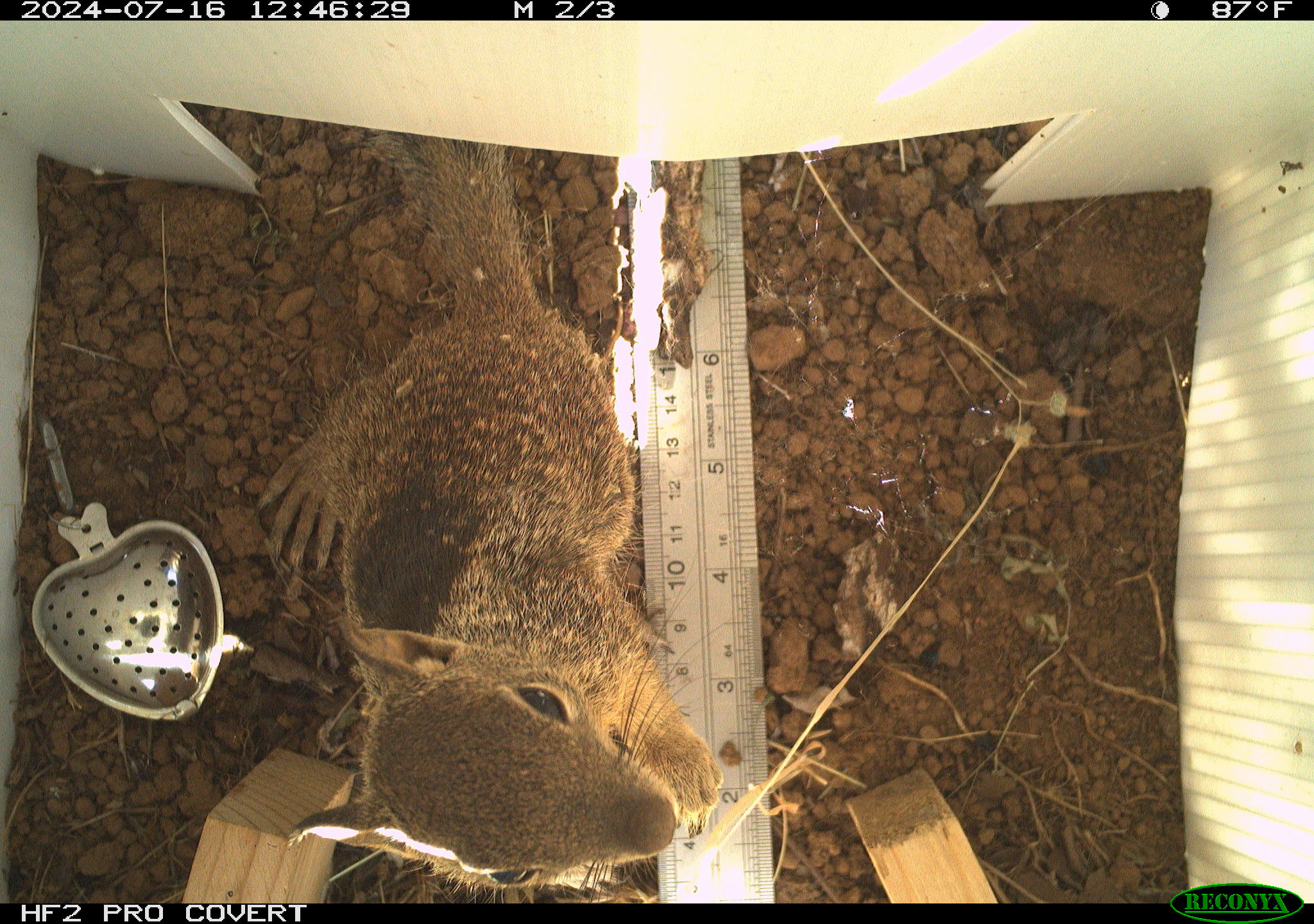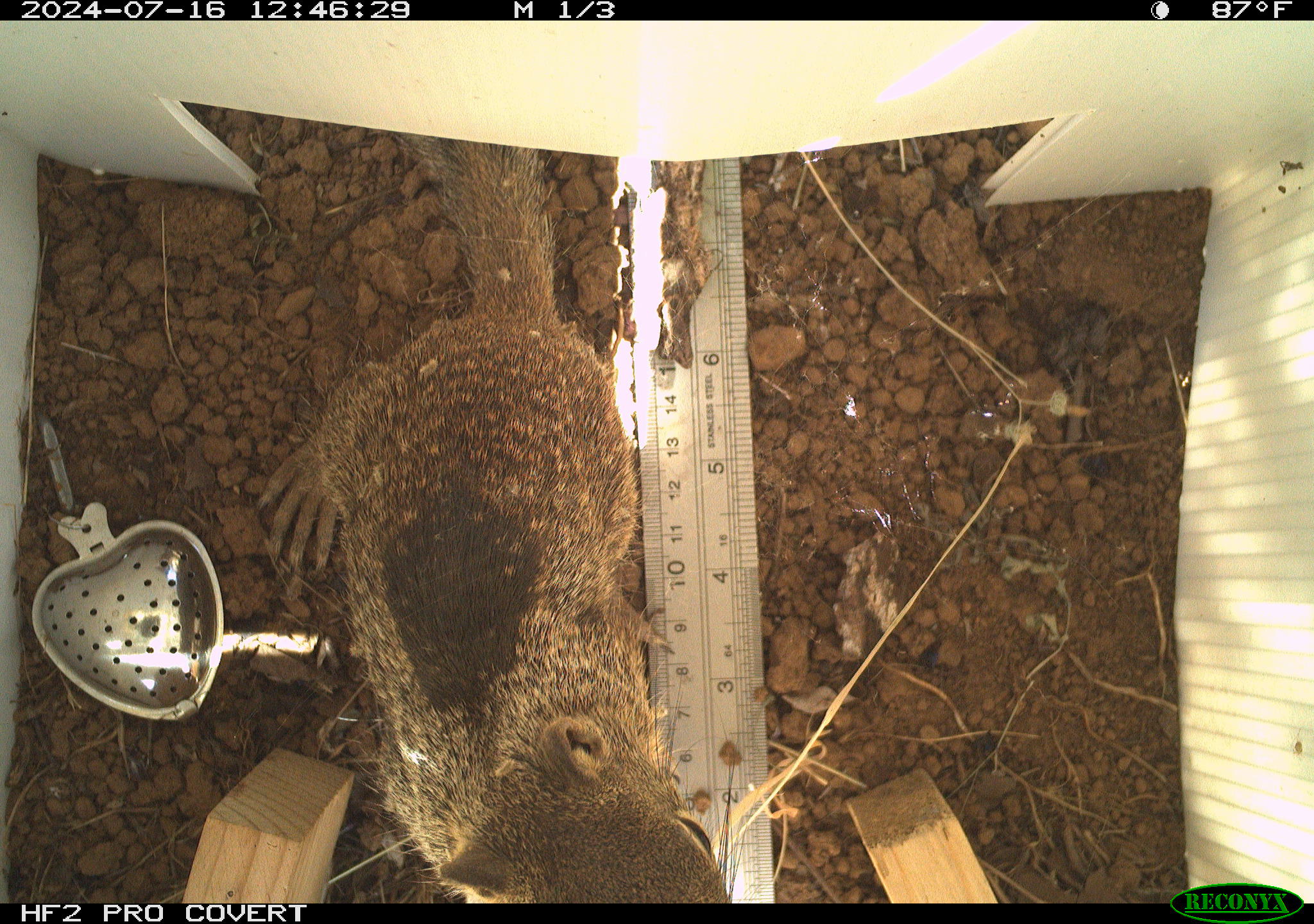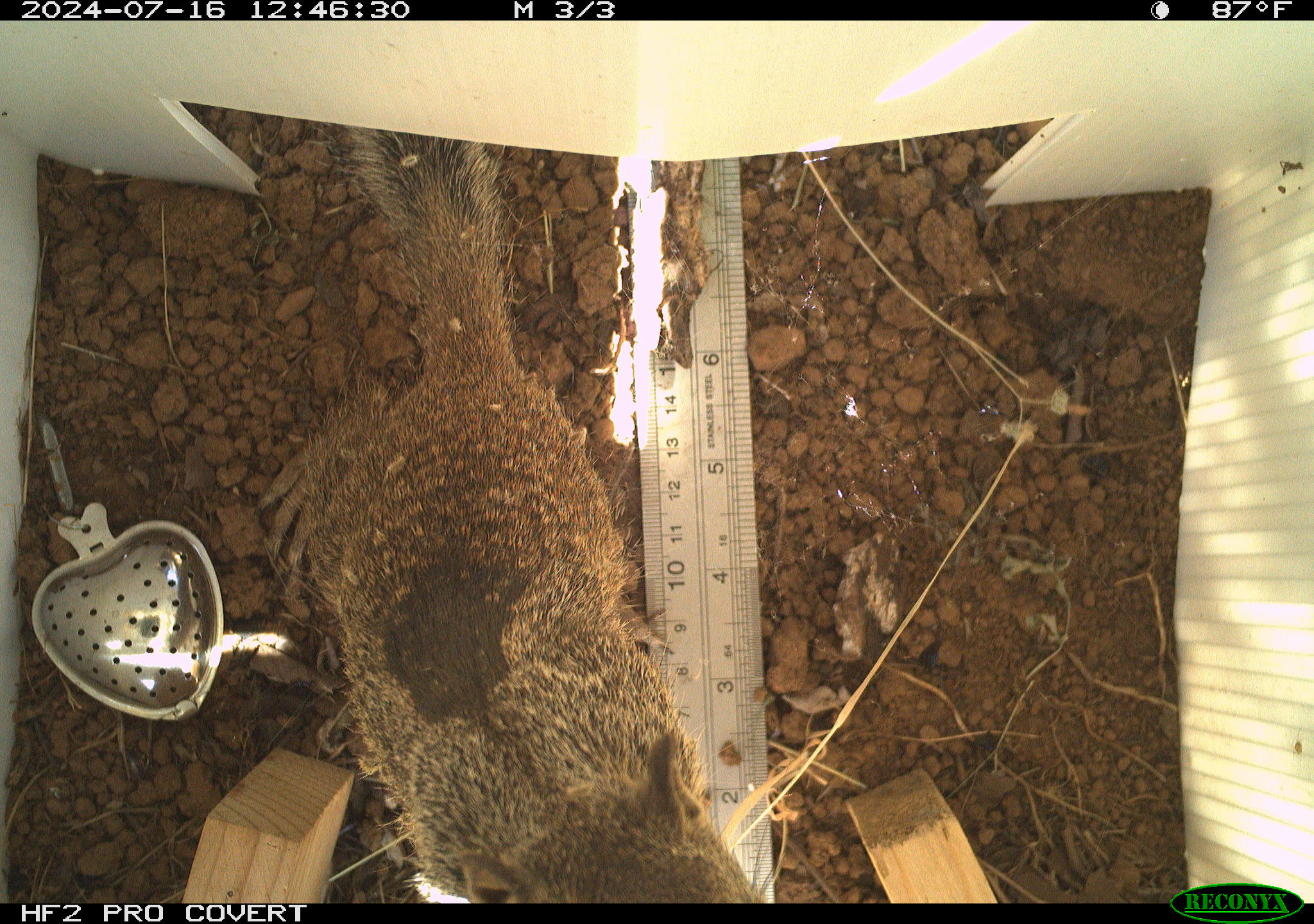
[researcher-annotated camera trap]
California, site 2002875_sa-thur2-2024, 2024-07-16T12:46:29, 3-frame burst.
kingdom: Animalia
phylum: Chordata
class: Mammalia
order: Rodentia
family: Sciuridae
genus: Otospermophilus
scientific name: Otospermophilus beecheyi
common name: california ground squirrel